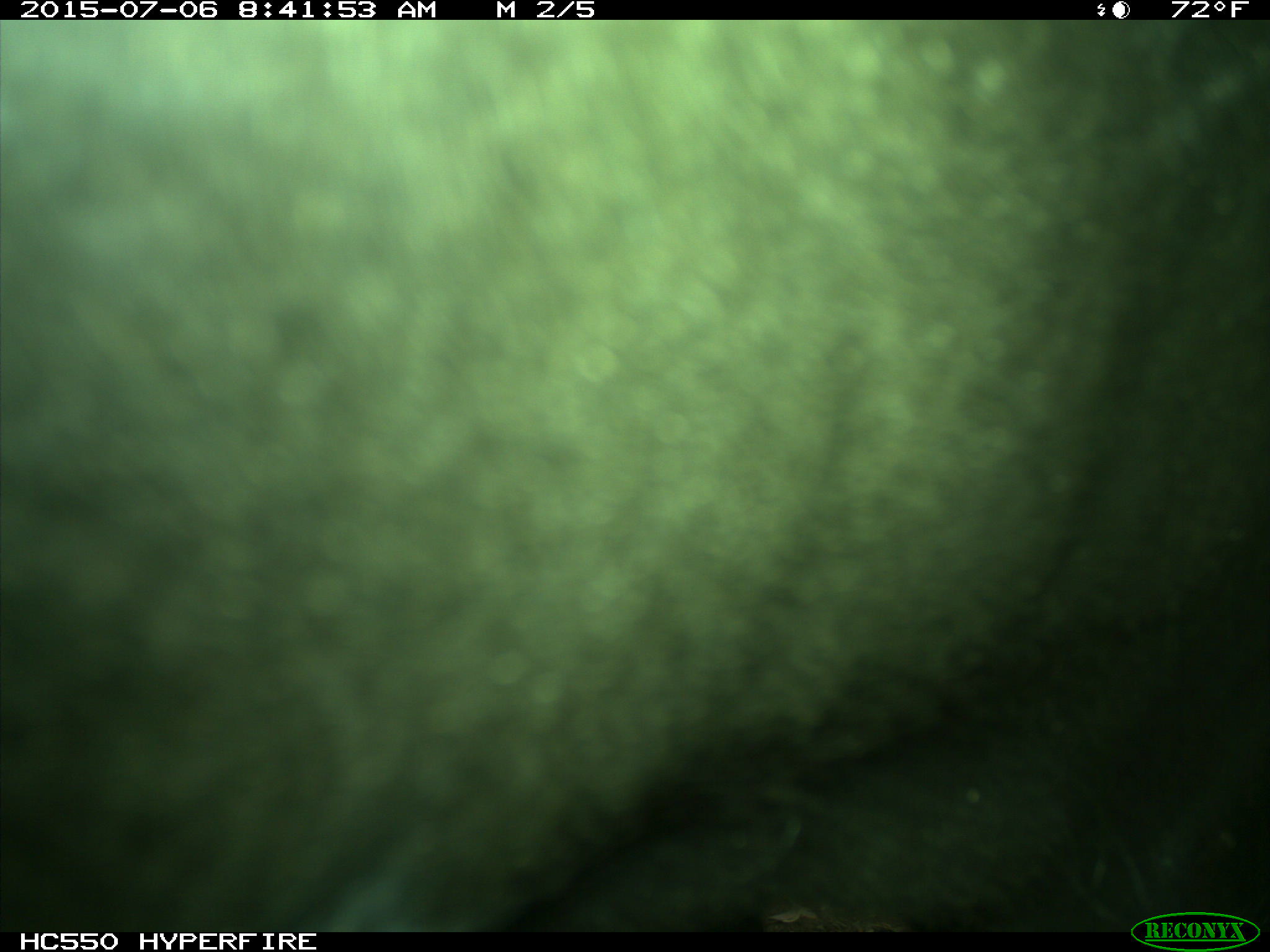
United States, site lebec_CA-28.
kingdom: Animalia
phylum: Chordata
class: Mammalia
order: Artiodactyla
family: Bovidae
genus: Bos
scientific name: Bos taurus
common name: domestic cow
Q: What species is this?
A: Bos taurus (domestic cow).